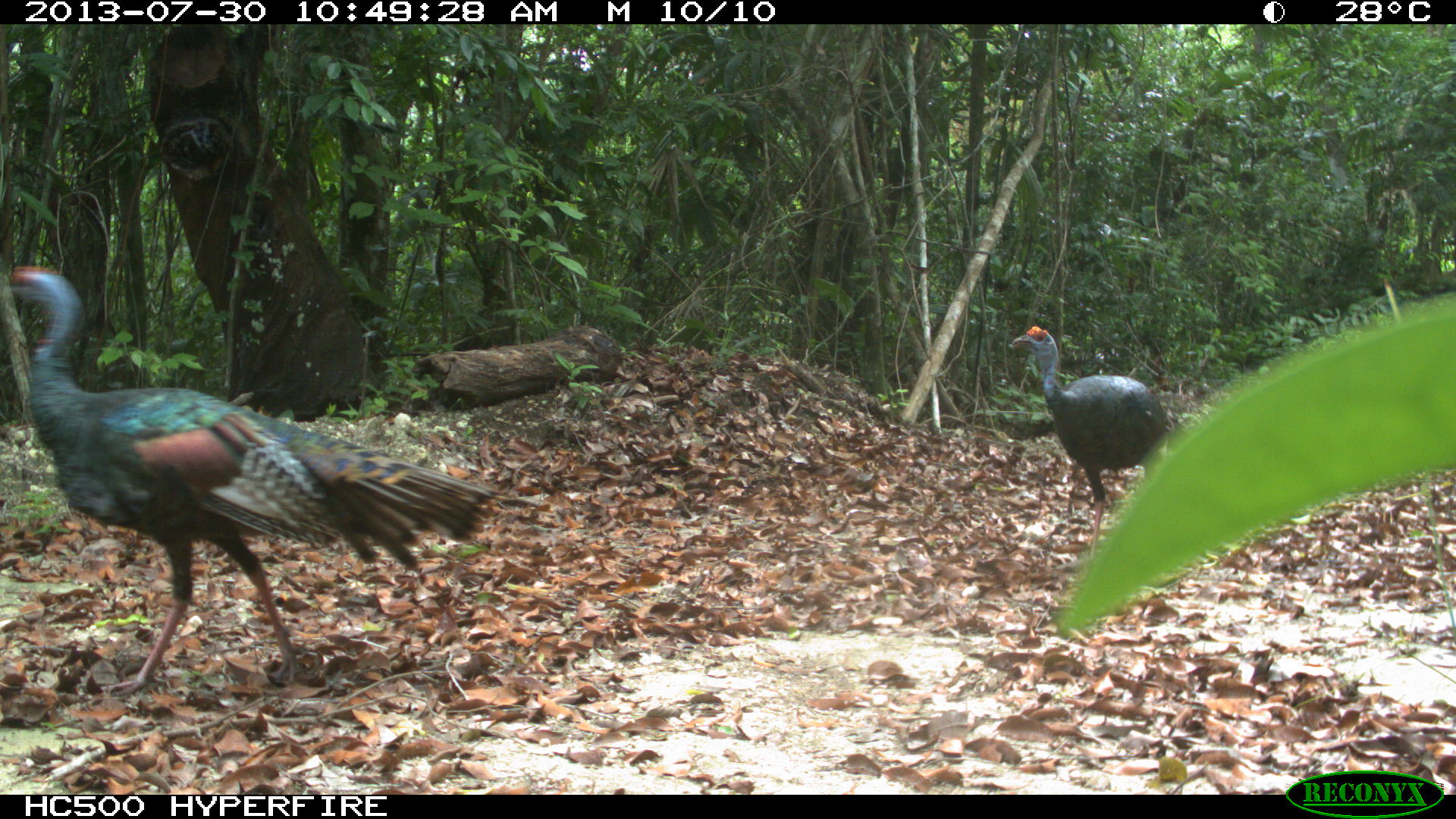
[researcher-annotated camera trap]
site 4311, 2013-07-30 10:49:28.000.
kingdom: Animalia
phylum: Chordata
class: Aves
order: Galliformes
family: Phasianidae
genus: Meleagris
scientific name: Meleagris ocellata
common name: ocellated turkey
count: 3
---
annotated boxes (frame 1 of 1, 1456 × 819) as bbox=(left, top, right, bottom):
meleagris ocellata: bbox=(1, 265, 495, 699); bbox=(1008, 323, 1178, 561)